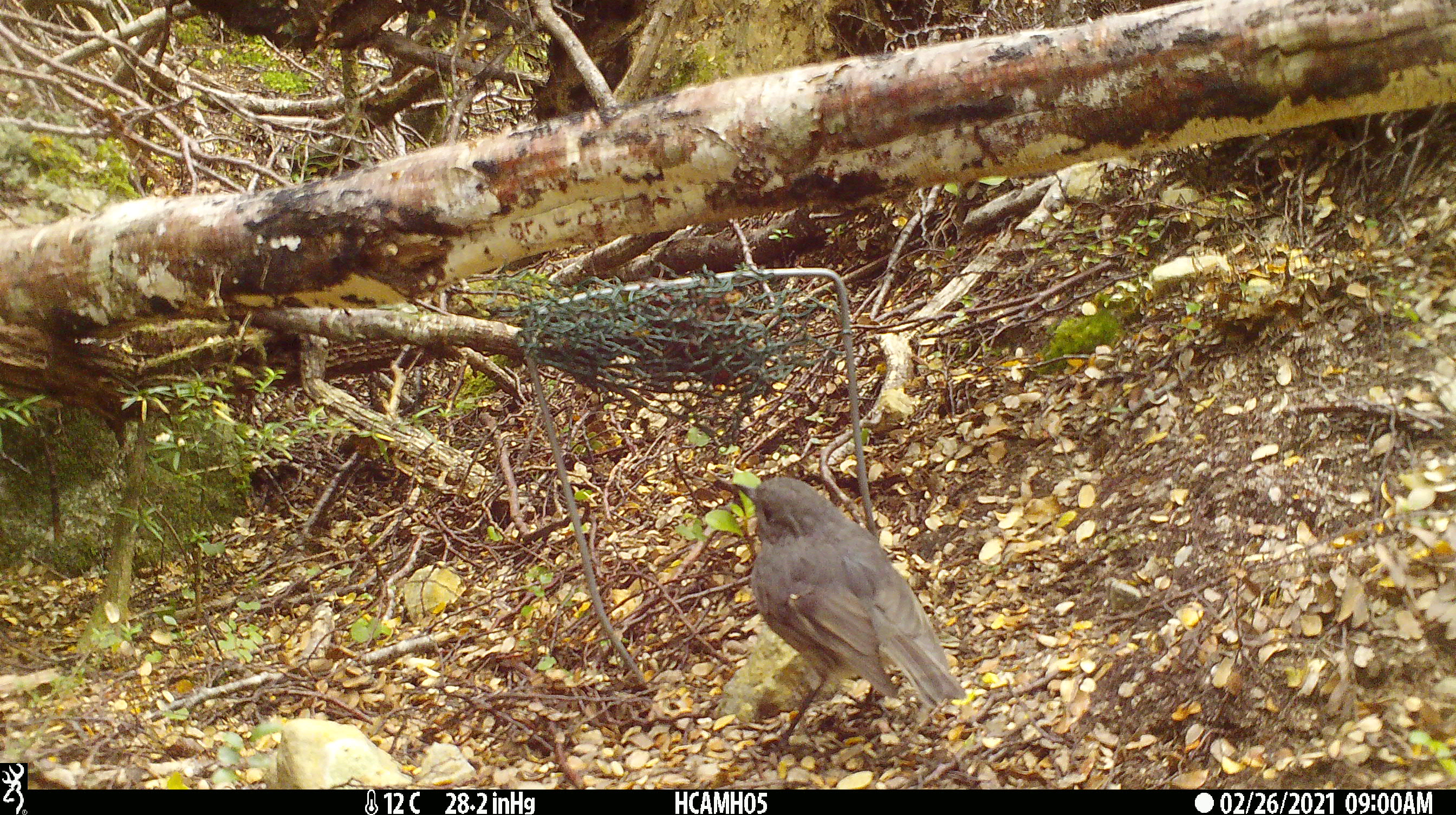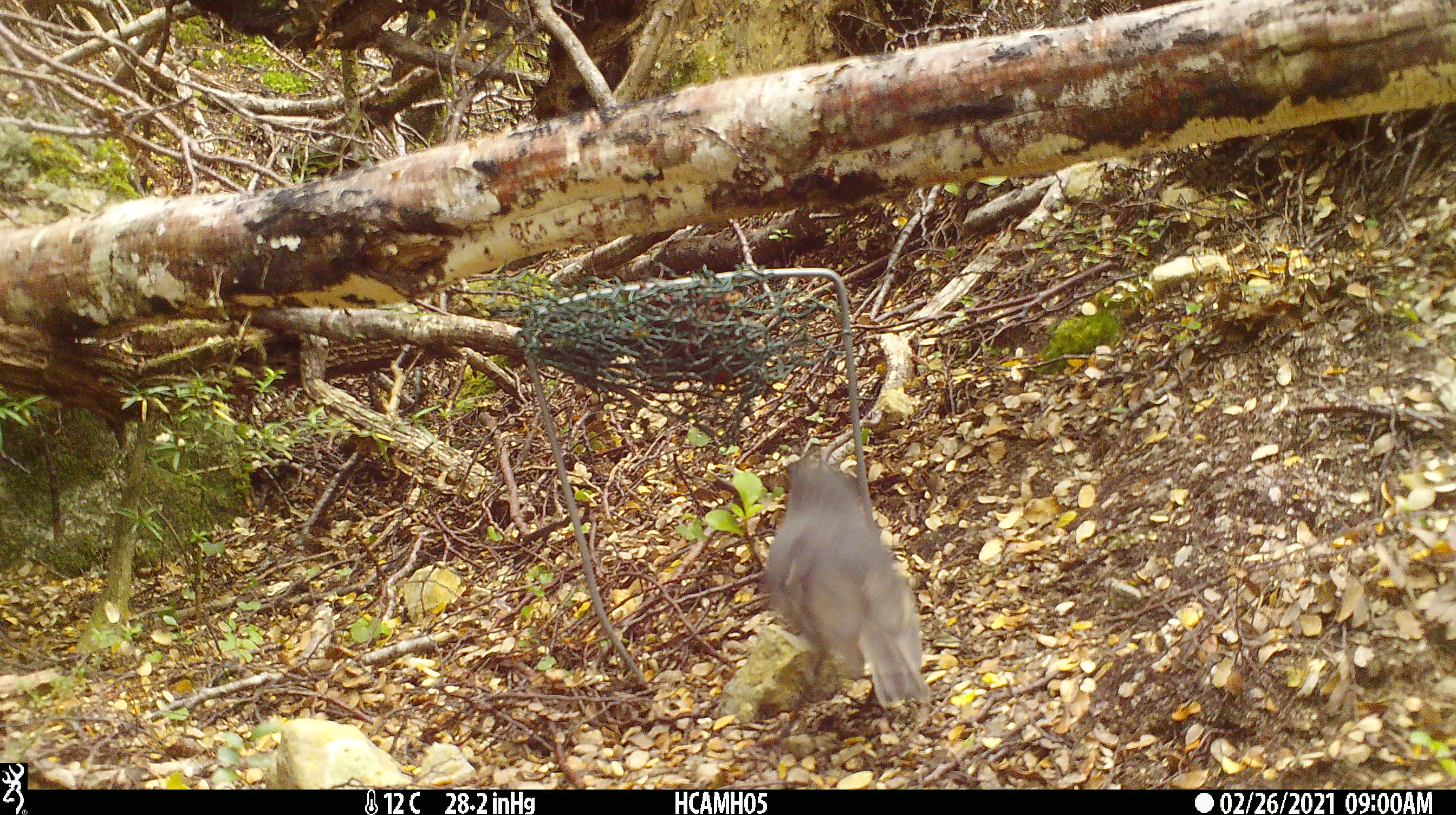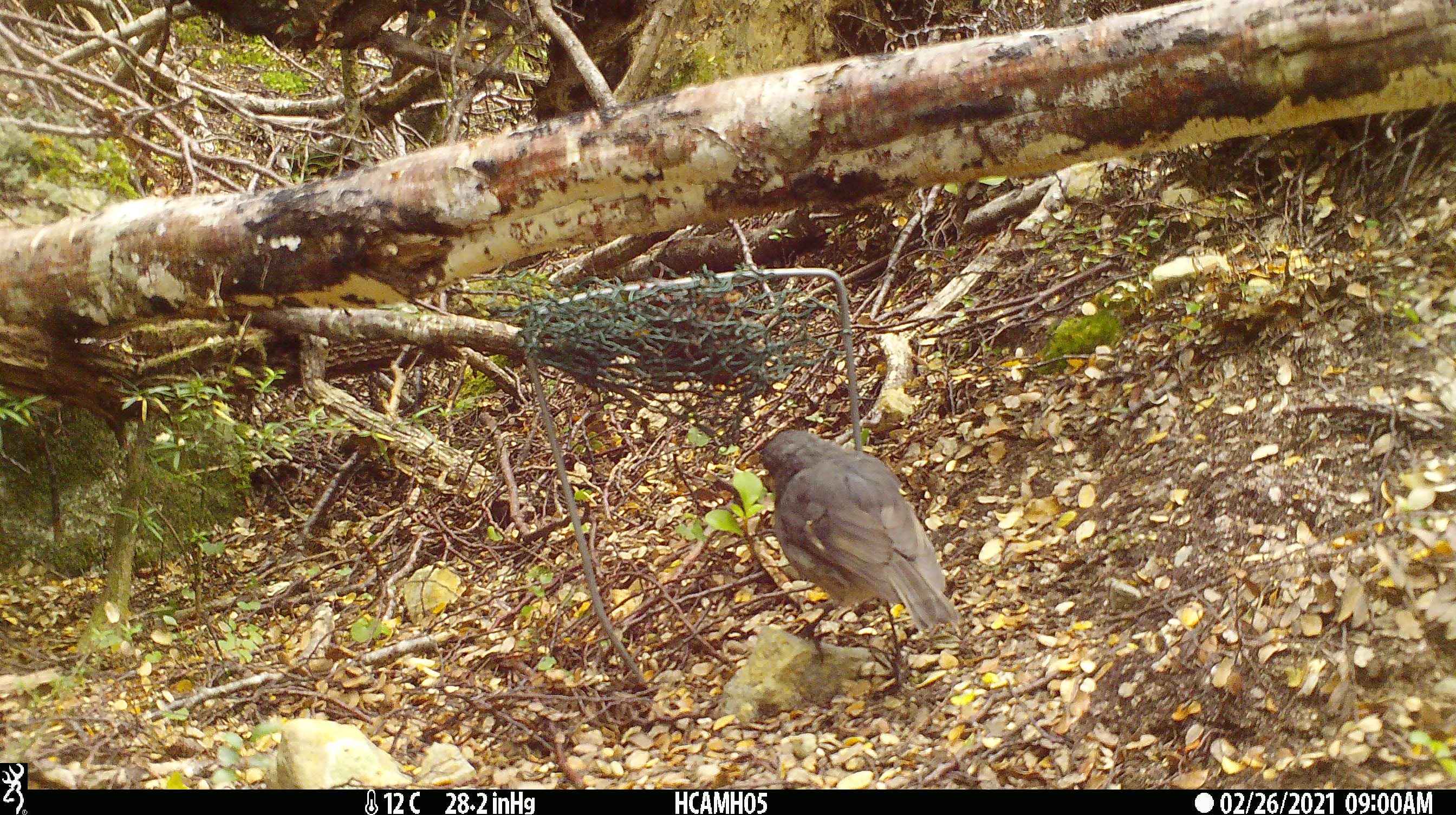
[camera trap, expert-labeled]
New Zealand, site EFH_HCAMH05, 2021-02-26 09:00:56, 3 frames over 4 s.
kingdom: Animalia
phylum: Chordata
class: Aves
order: Passeriformes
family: Petroicidae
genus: Petroica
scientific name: Petroica australis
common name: new zealand robin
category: robin